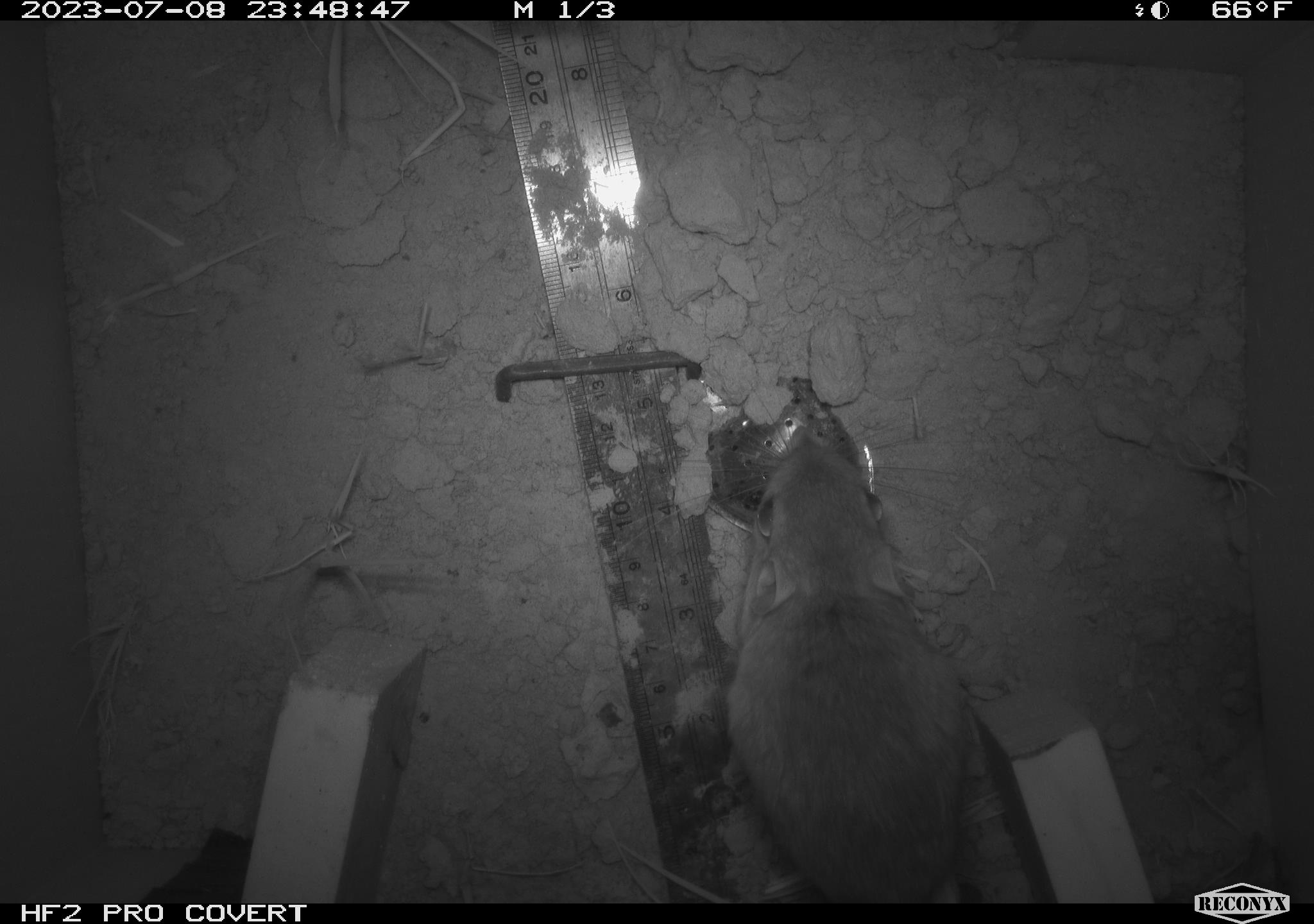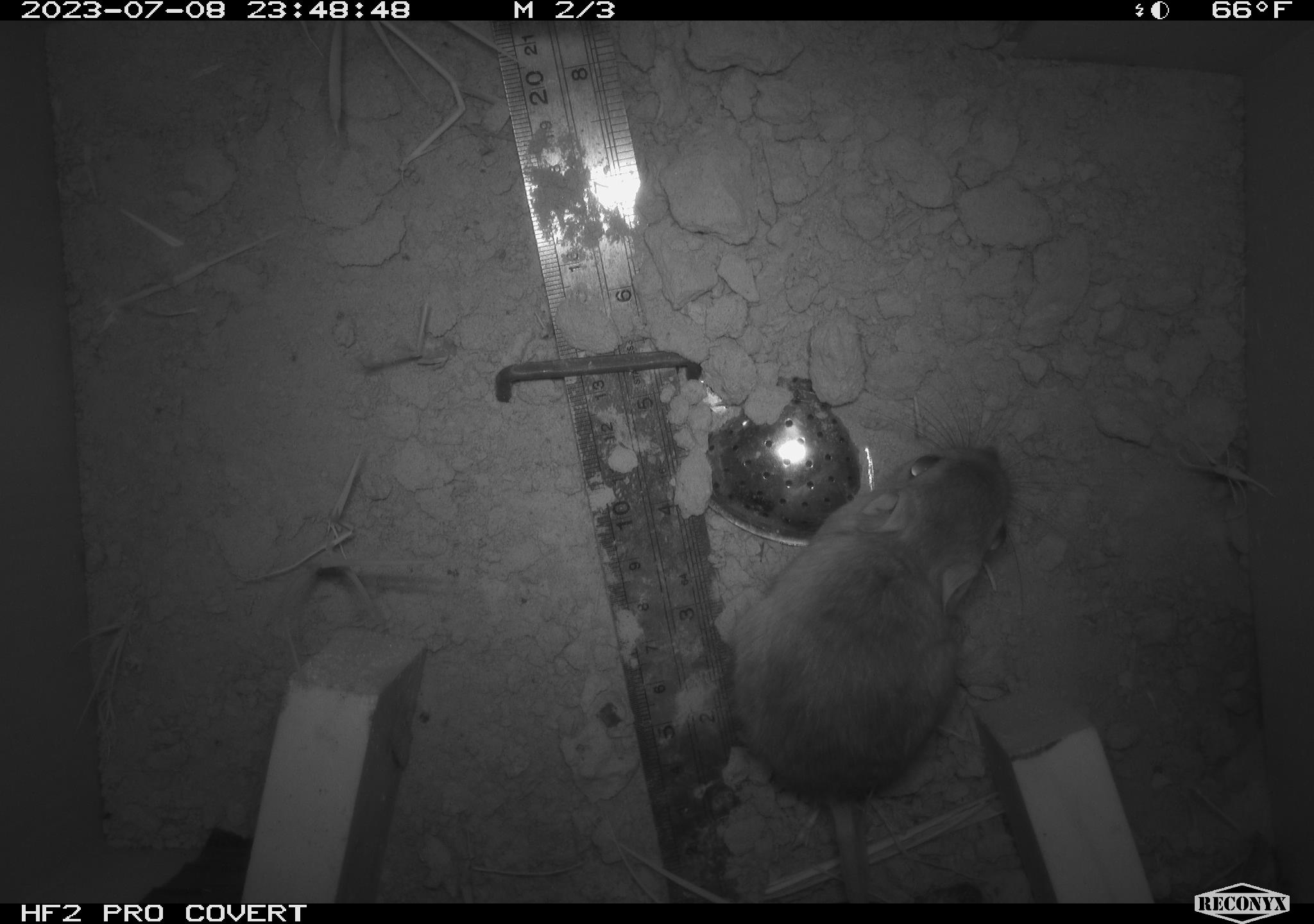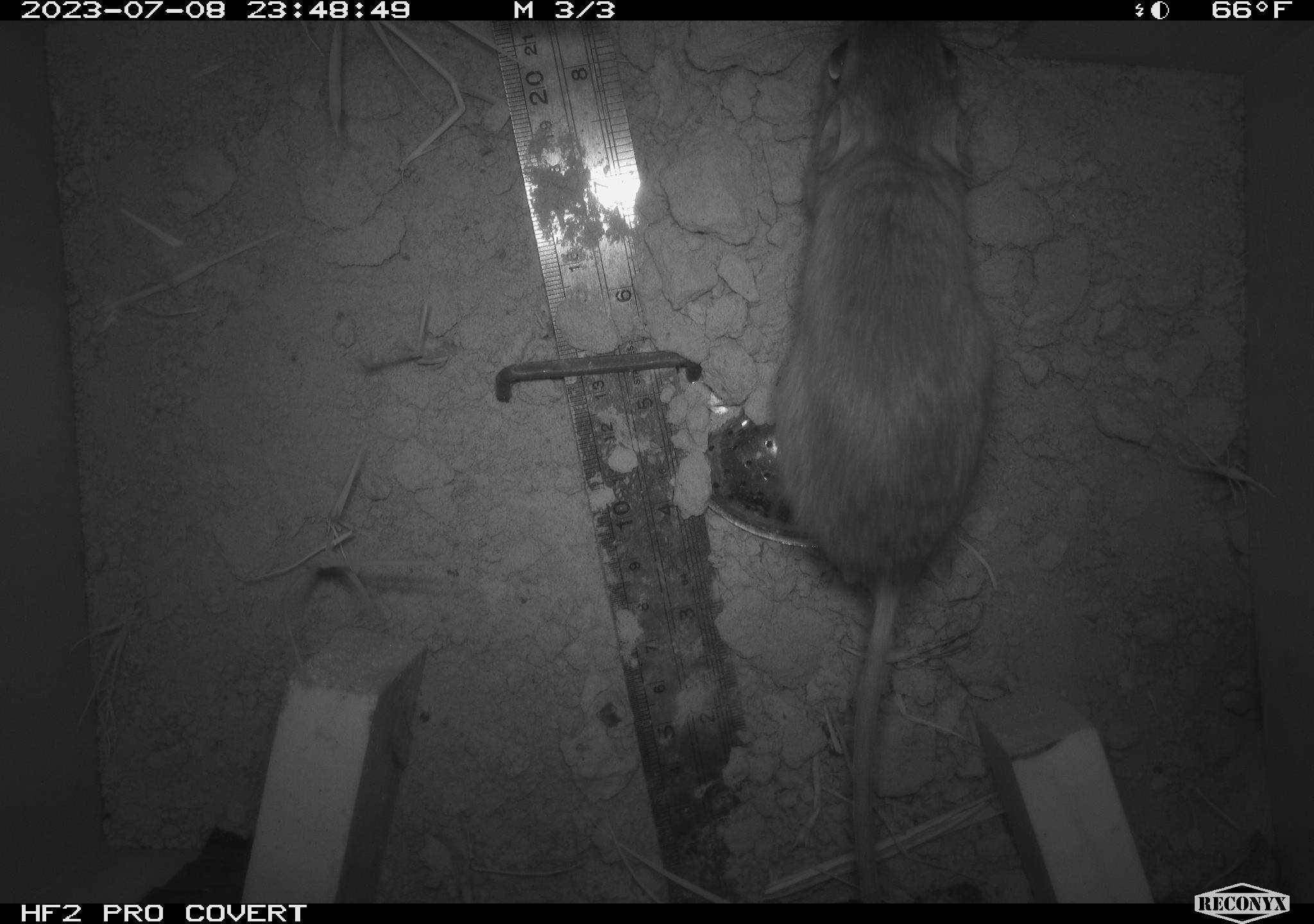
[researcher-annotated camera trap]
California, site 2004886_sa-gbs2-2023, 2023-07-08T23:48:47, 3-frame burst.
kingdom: Animalia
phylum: Chordata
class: Mammalia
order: Rodentia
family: Heteromyidae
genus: Dipodomys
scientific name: Dipodomys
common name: kangaroo rats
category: dipodomys species